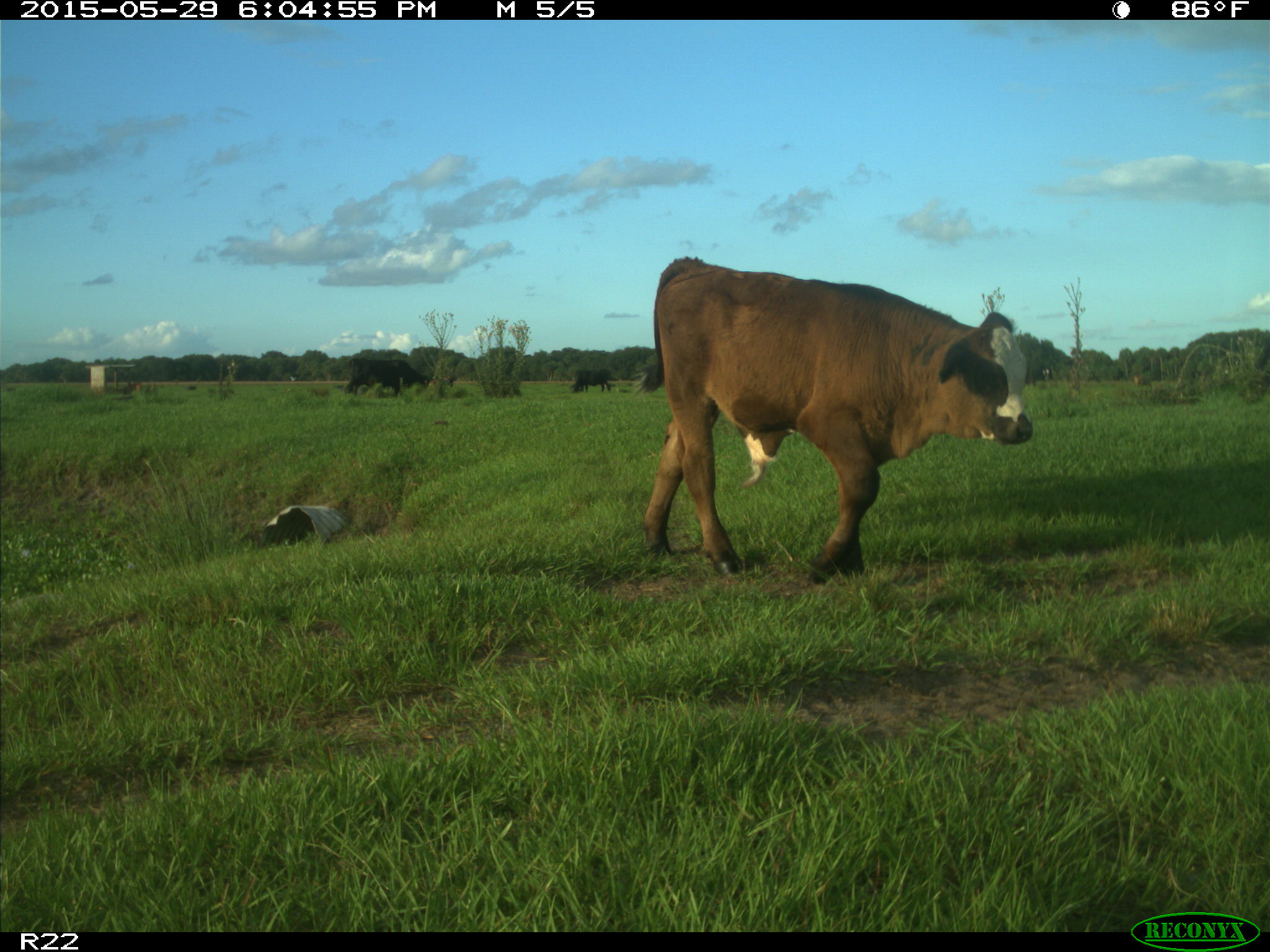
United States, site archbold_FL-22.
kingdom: Animalia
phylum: Chordata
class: Mammalia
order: Artiodactyla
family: Bovidae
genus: Bos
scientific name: Bos taurus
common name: domestic cow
Bos taurus (domestic cow).